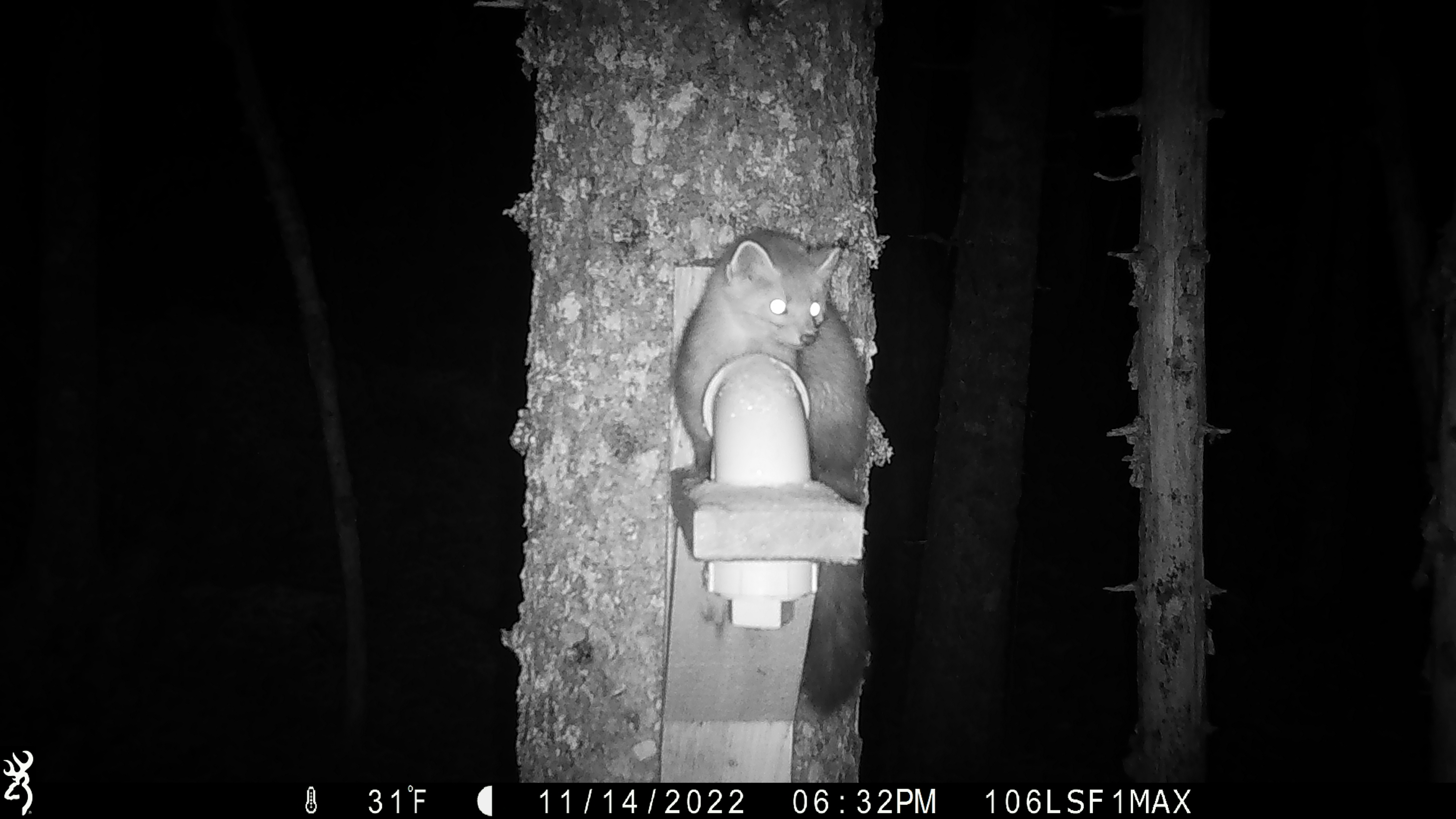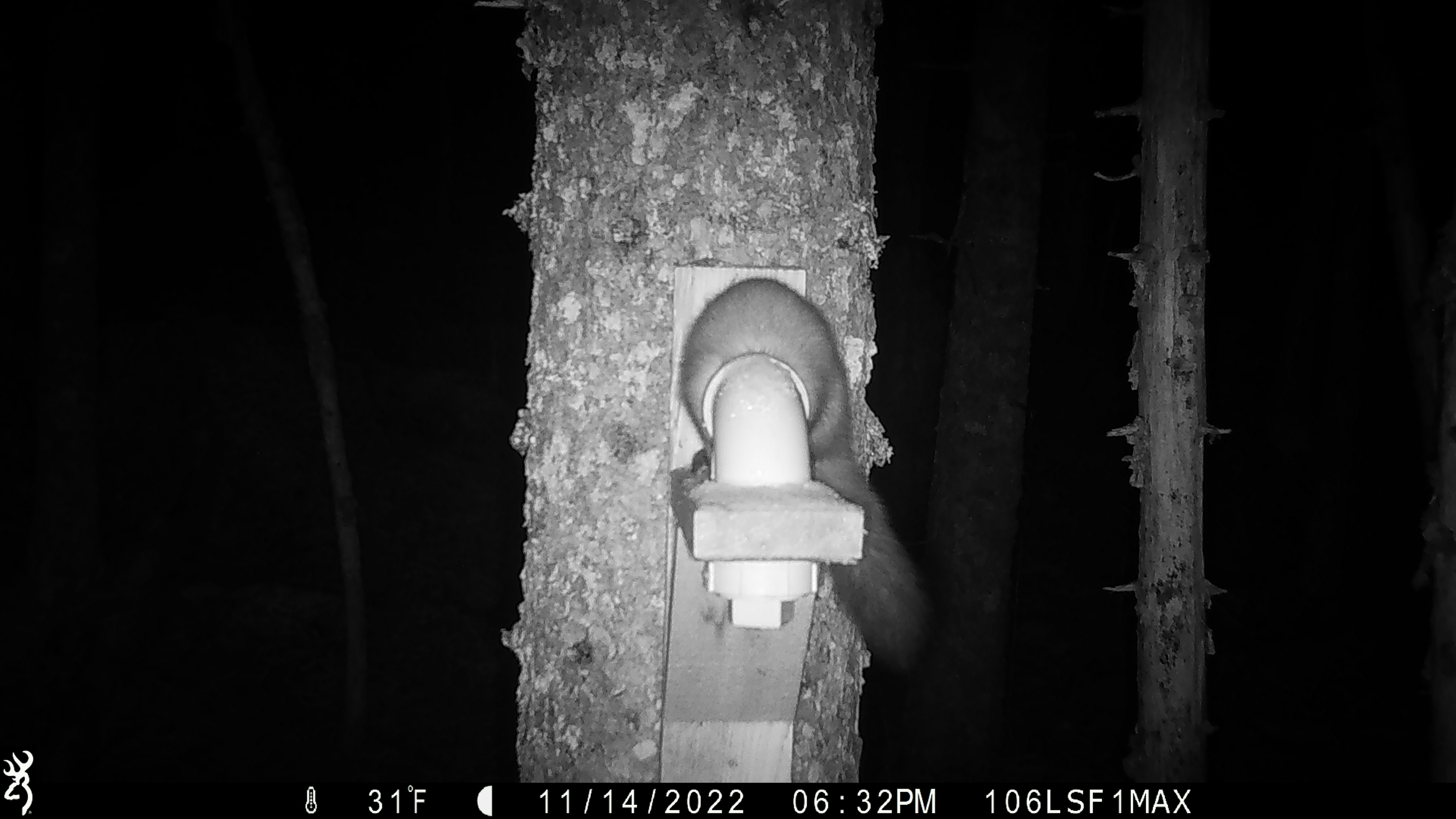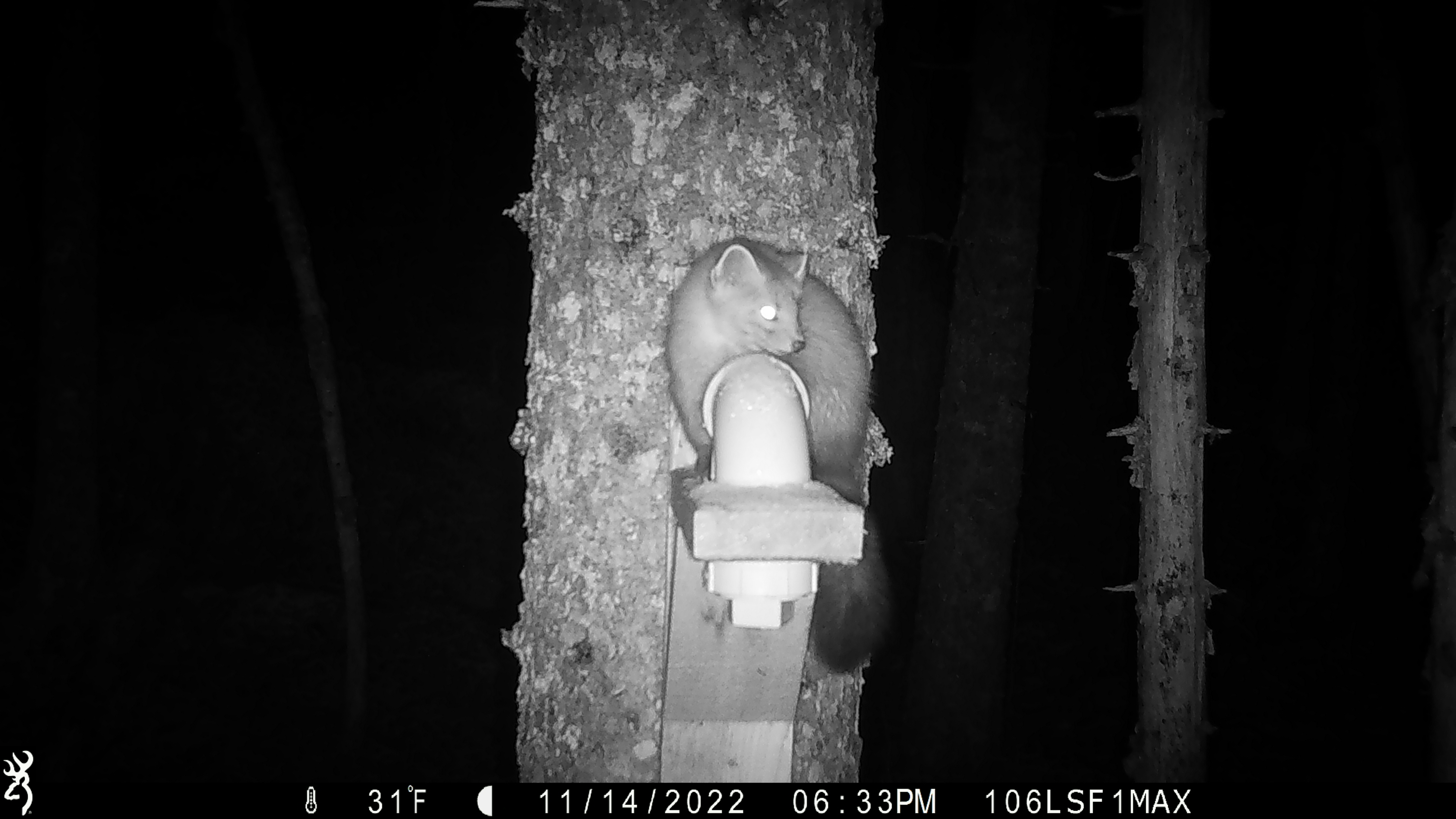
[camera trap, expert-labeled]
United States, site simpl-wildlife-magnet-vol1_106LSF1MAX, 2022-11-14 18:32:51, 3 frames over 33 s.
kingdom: Animalia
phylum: Chordata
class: Mammalia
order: Carnivora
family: Mustelidae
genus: Martes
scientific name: Martes americana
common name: american marten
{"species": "american marten (Martes americana)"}